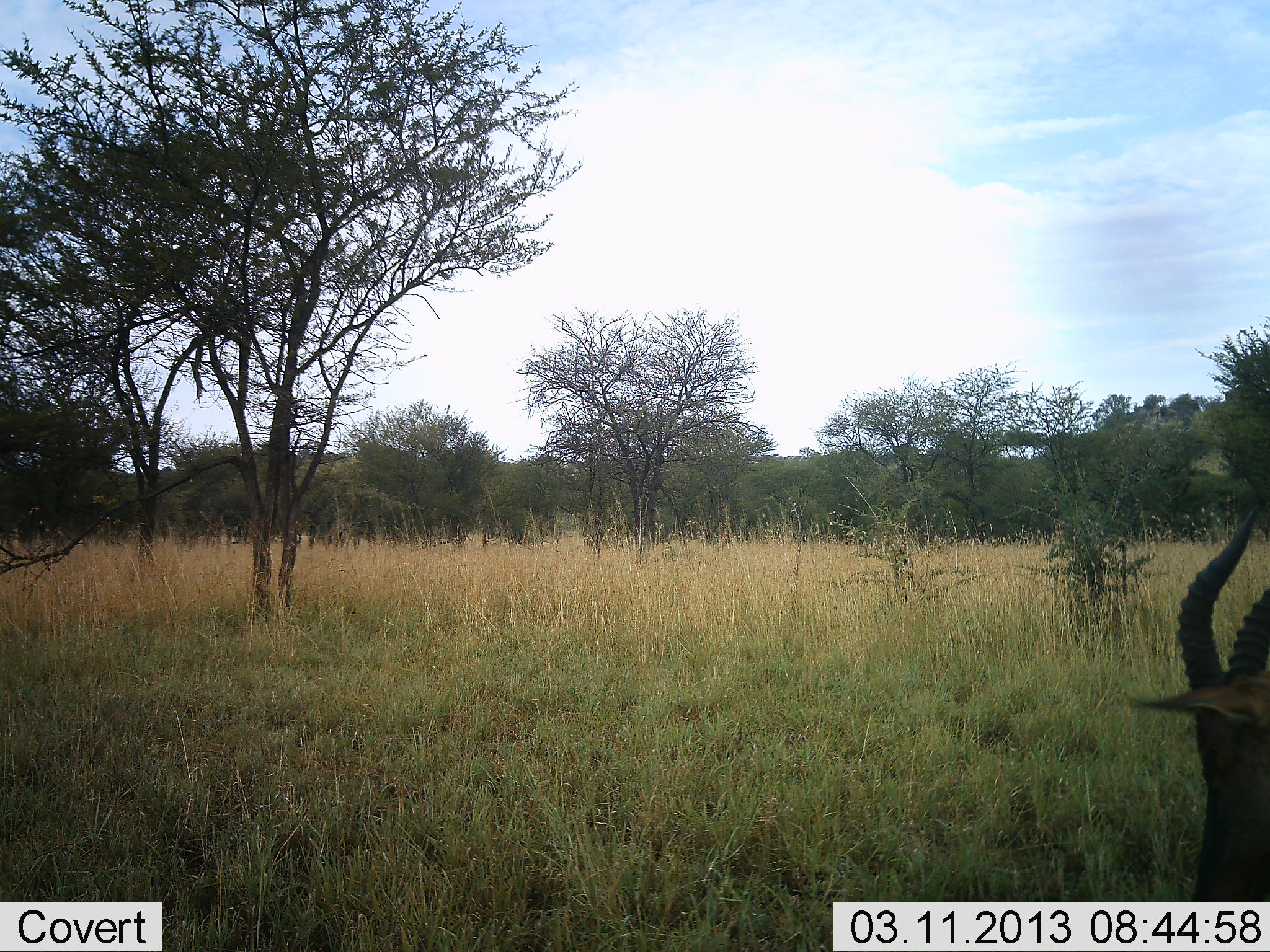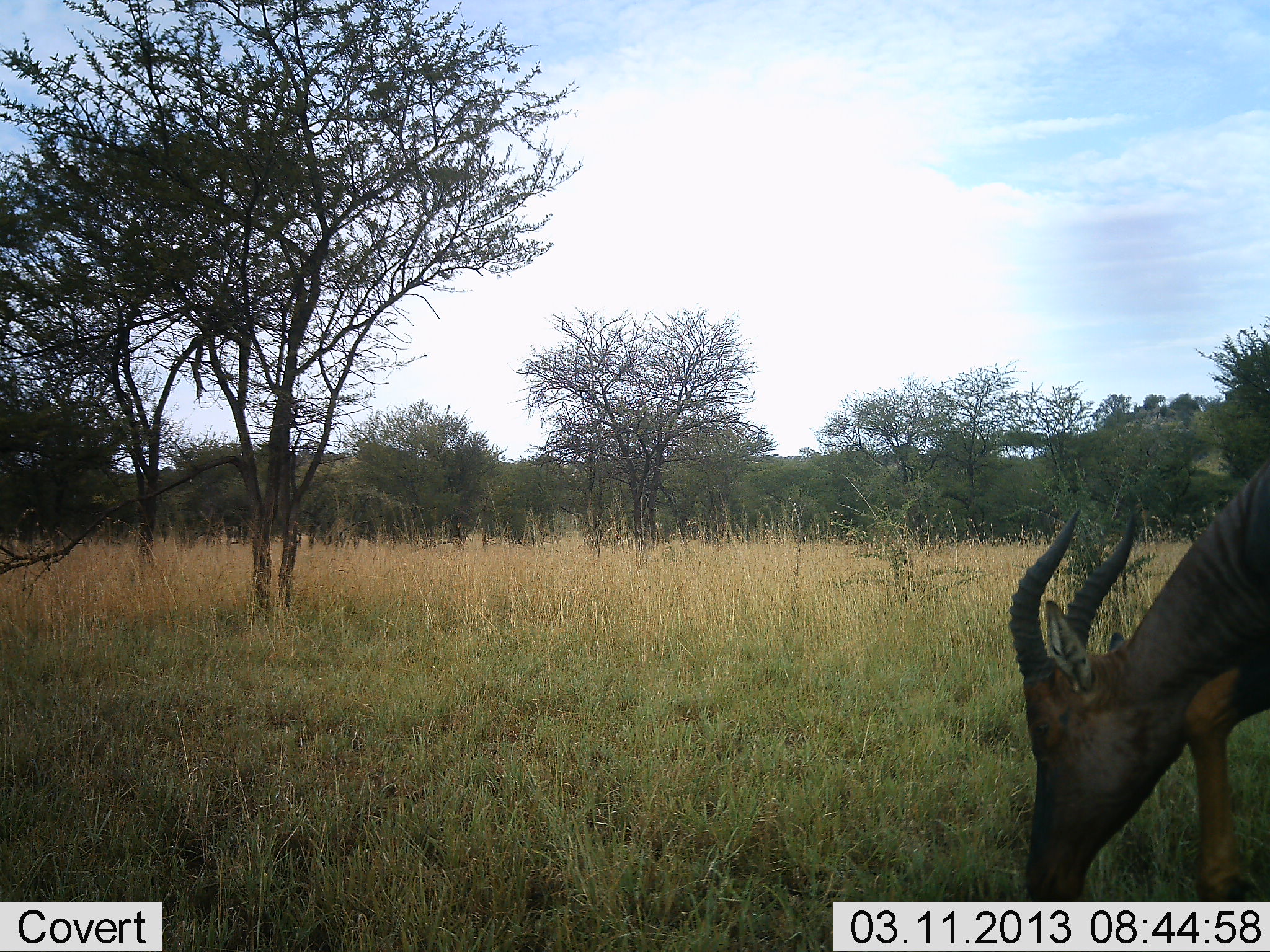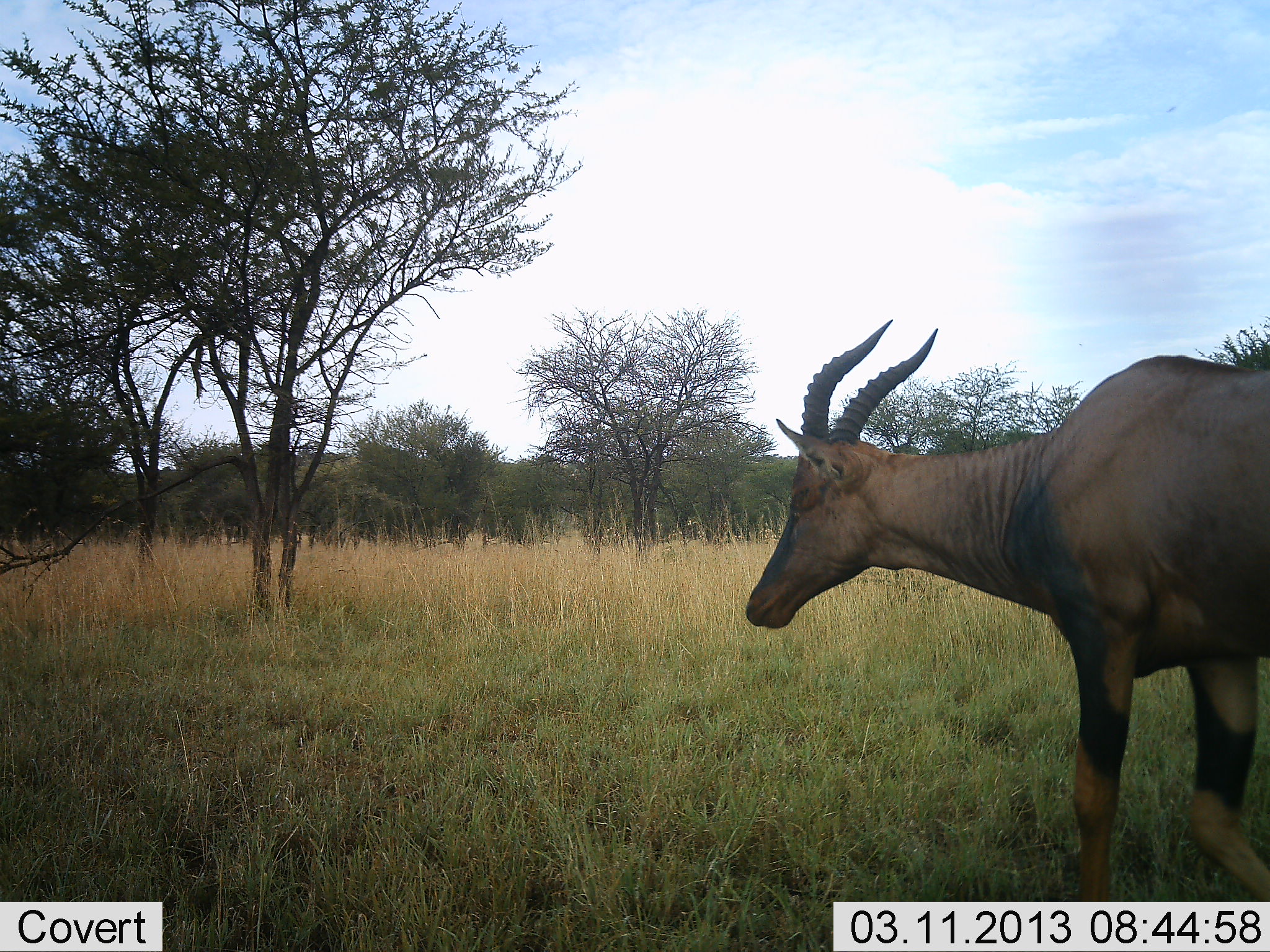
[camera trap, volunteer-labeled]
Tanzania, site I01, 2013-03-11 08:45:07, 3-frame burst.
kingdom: Animalia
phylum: Chordata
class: Mammalia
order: Artiodactyla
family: Bovidae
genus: Damaliscus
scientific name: Damaliscus lunatus jimela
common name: topi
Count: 1.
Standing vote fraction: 7%.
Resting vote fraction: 0%.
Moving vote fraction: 64%.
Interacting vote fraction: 0%.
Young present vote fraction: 0%.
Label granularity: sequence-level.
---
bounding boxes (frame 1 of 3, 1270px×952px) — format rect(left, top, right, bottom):
animal: rect(1127, 501, 1270, 902)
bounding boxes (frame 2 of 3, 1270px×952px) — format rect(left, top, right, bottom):
animal: rect(1008, 452, 1270, 902)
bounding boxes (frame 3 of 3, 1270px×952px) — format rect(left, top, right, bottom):
animal: rect(745, 319, 1270, 902)